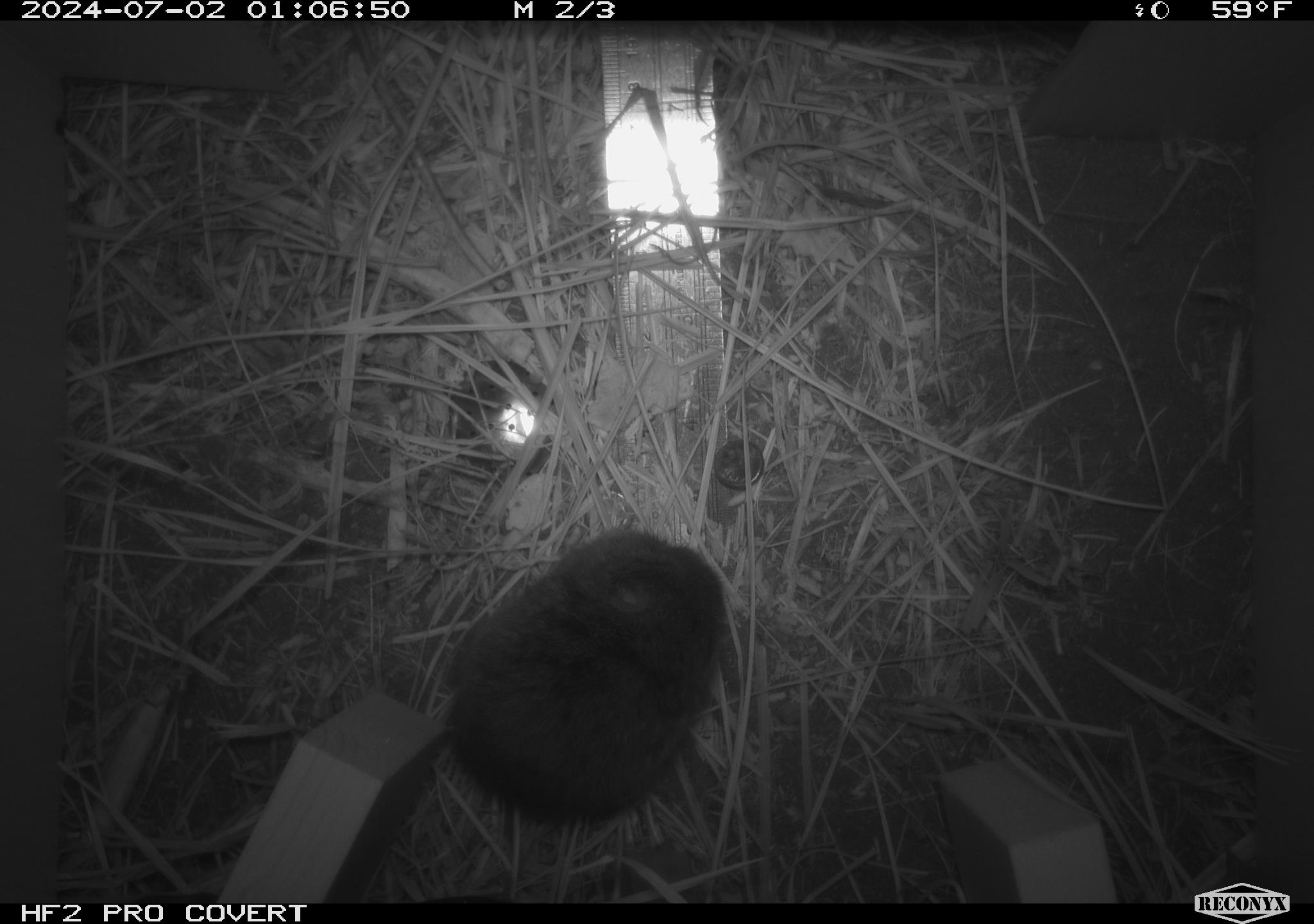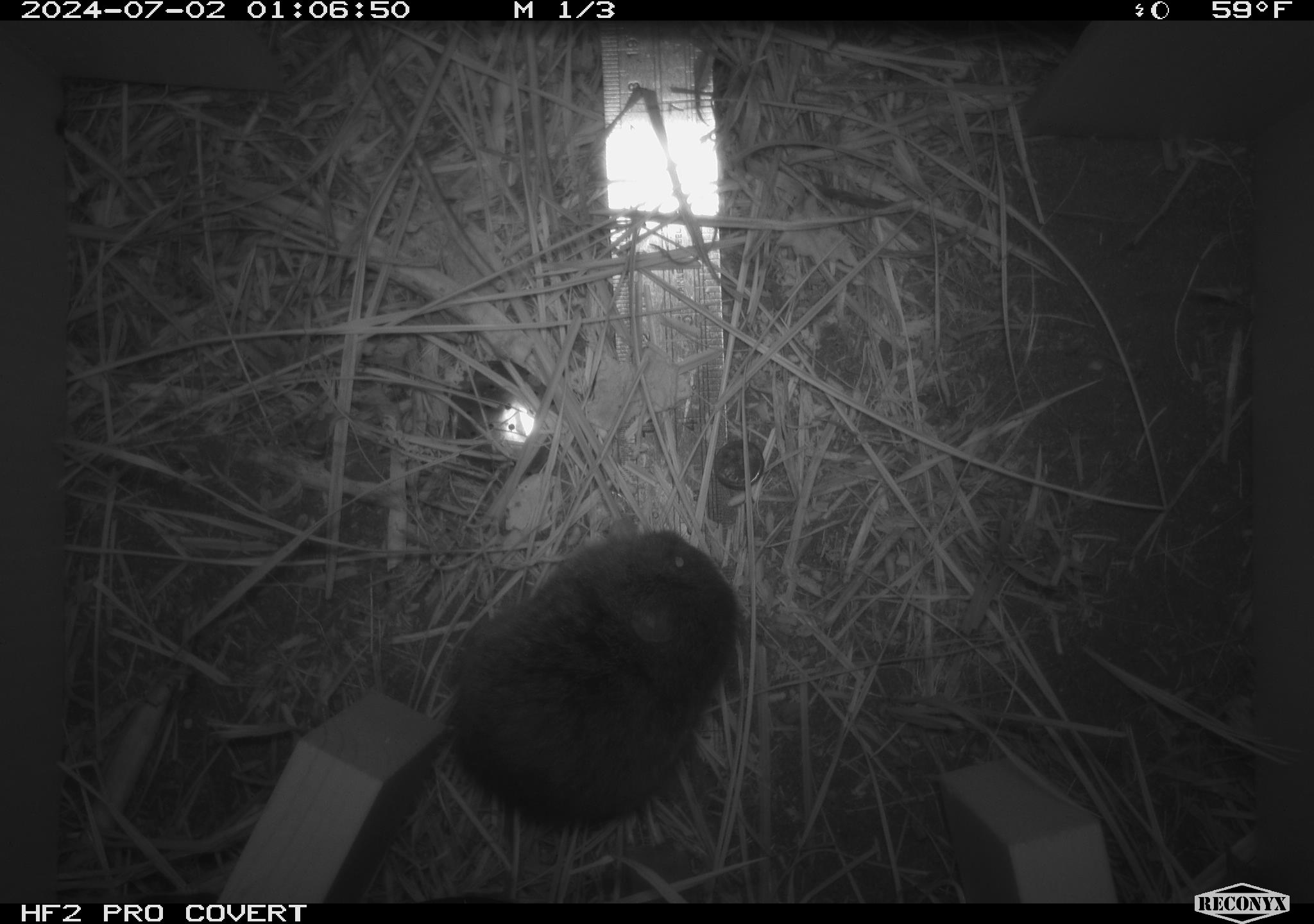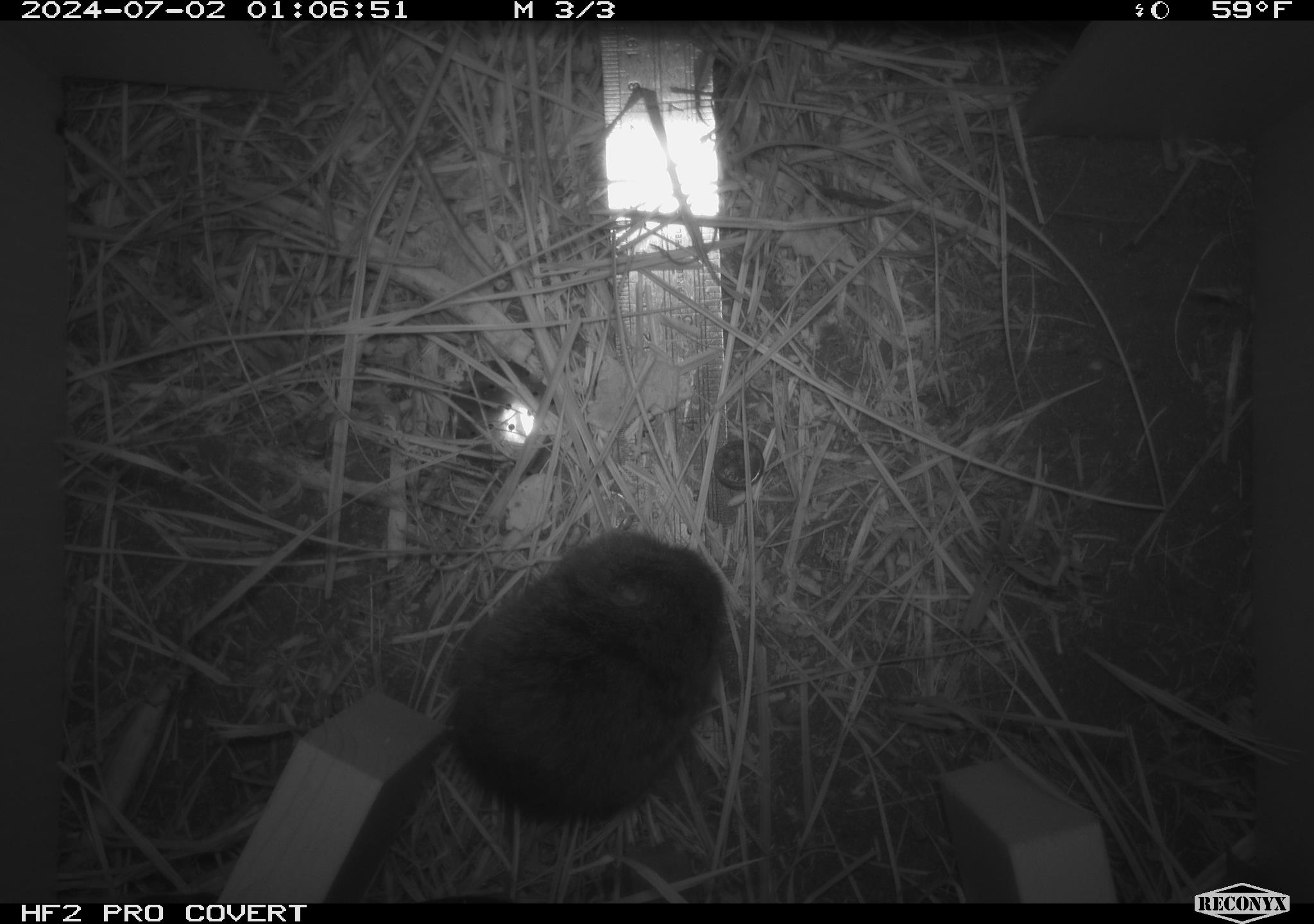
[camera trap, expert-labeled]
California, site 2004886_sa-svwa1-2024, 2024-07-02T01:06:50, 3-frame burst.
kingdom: Animalia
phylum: Chordata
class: Mammalia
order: Rodentia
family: Cricetidae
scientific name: Arvicolinae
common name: voles, lemmings, and muskrats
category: arvicolinae subfamily